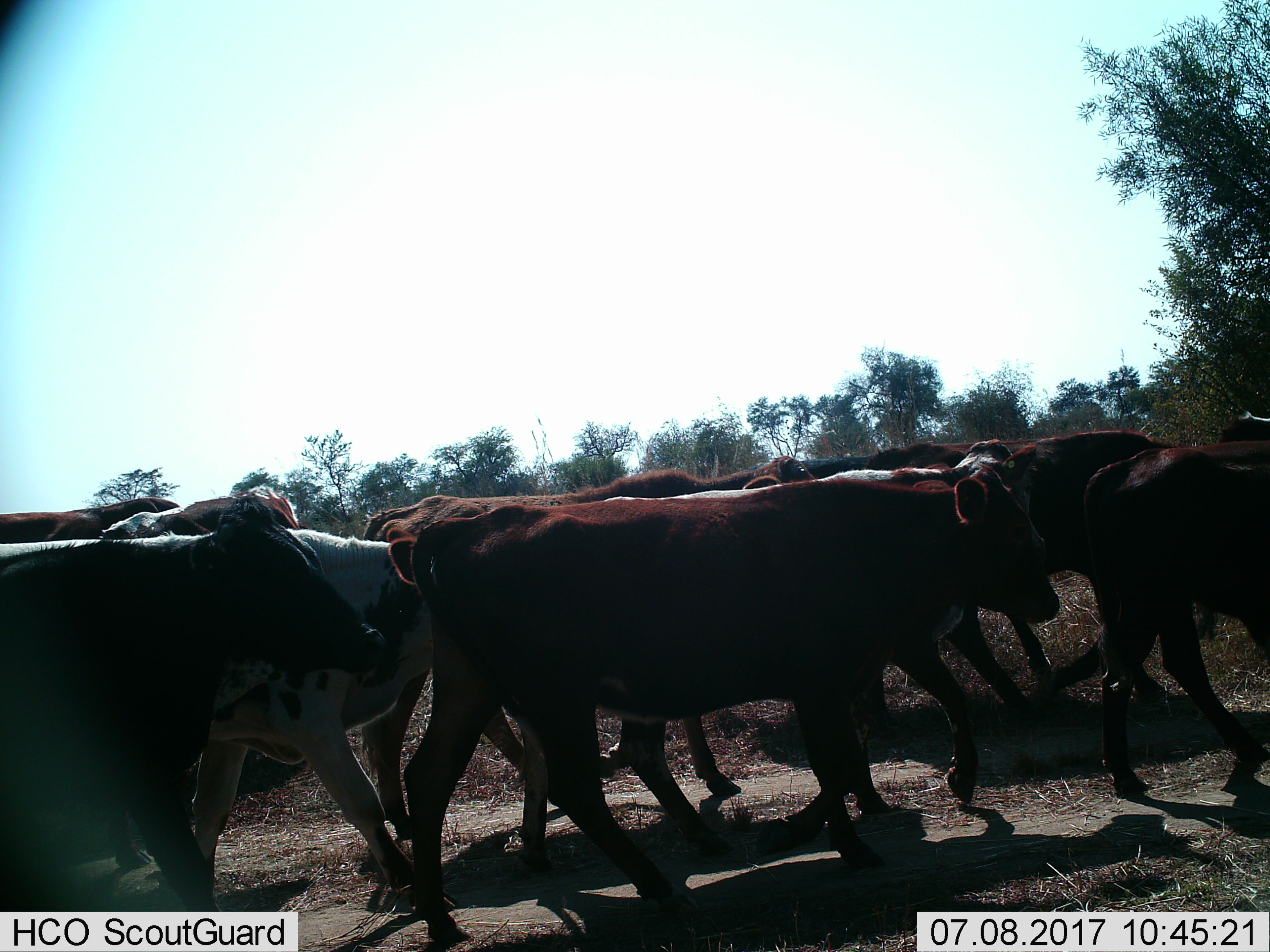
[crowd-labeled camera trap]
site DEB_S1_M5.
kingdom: Animalia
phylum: Chordata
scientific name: Vertebrata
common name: domestic animal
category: domesticanimal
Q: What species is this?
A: Domesticanimal (domestic animal) (Vertebrata).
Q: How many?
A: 10.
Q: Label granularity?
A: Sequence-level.